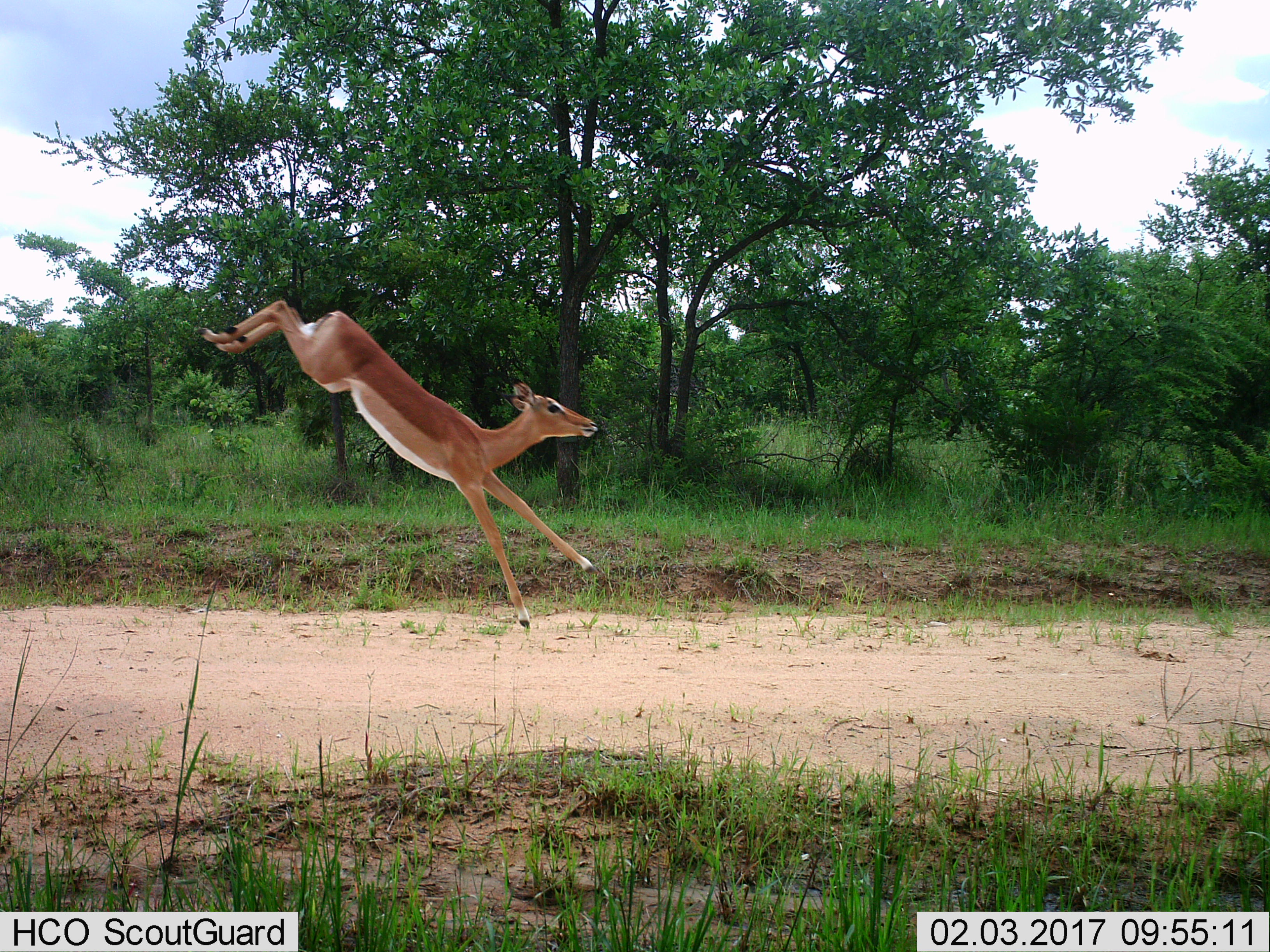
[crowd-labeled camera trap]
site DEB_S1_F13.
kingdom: Animalia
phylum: Chordata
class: Mammalia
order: Artiodactyla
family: Bovidae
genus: Aepyceros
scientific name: Aepyceros melampus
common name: impala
Impala (Aepyceros melampus), count 1. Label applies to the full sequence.